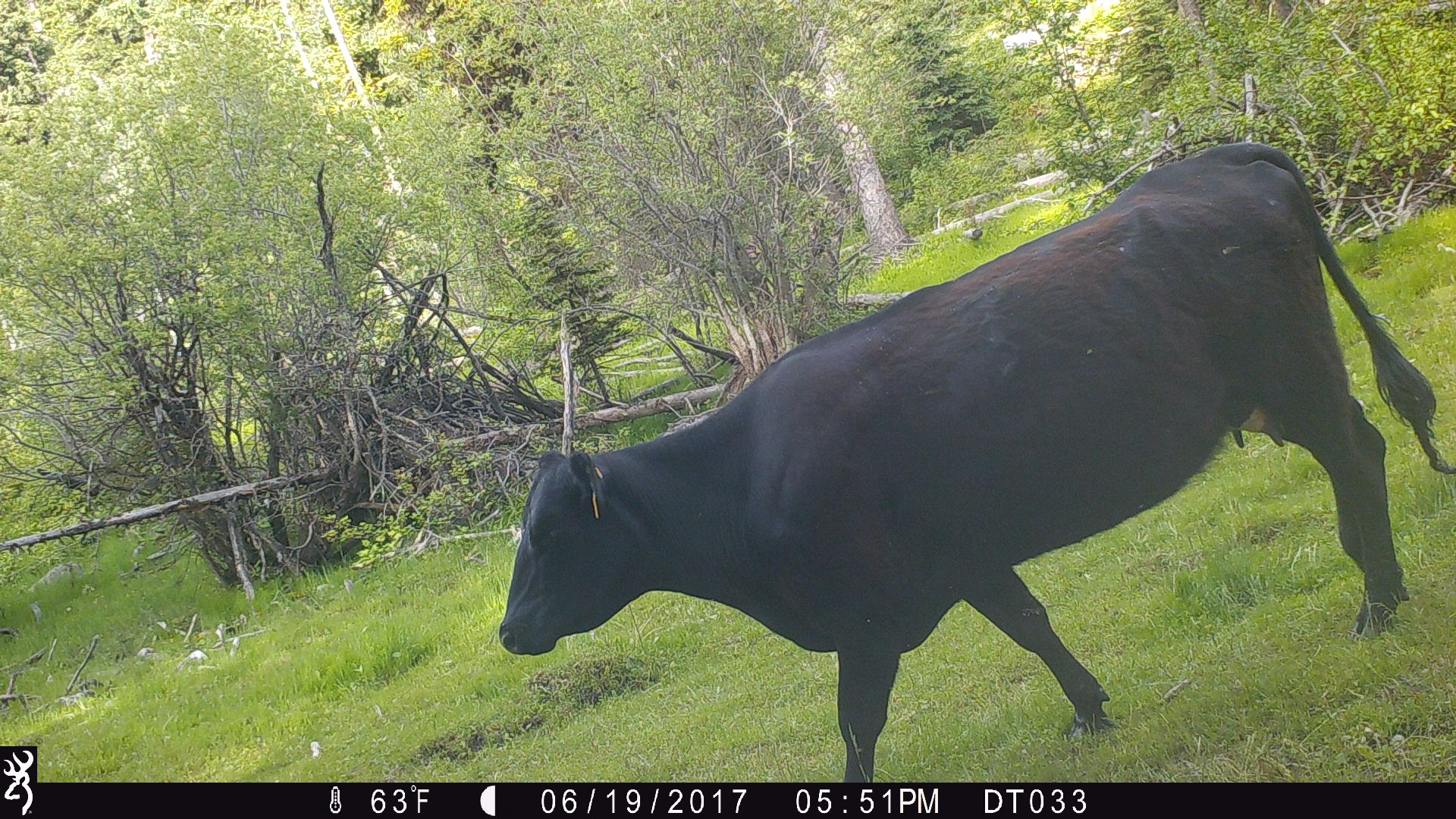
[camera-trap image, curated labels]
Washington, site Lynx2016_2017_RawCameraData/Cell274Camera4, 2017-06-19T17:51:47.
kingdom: Animalia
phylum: Chordata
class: Mammalia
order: Artiodactyla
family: Bovidae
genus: Bos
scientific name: Bos taurus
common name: domestic cattle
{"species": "domestic cattle (Bos taurus)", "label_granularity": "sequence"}